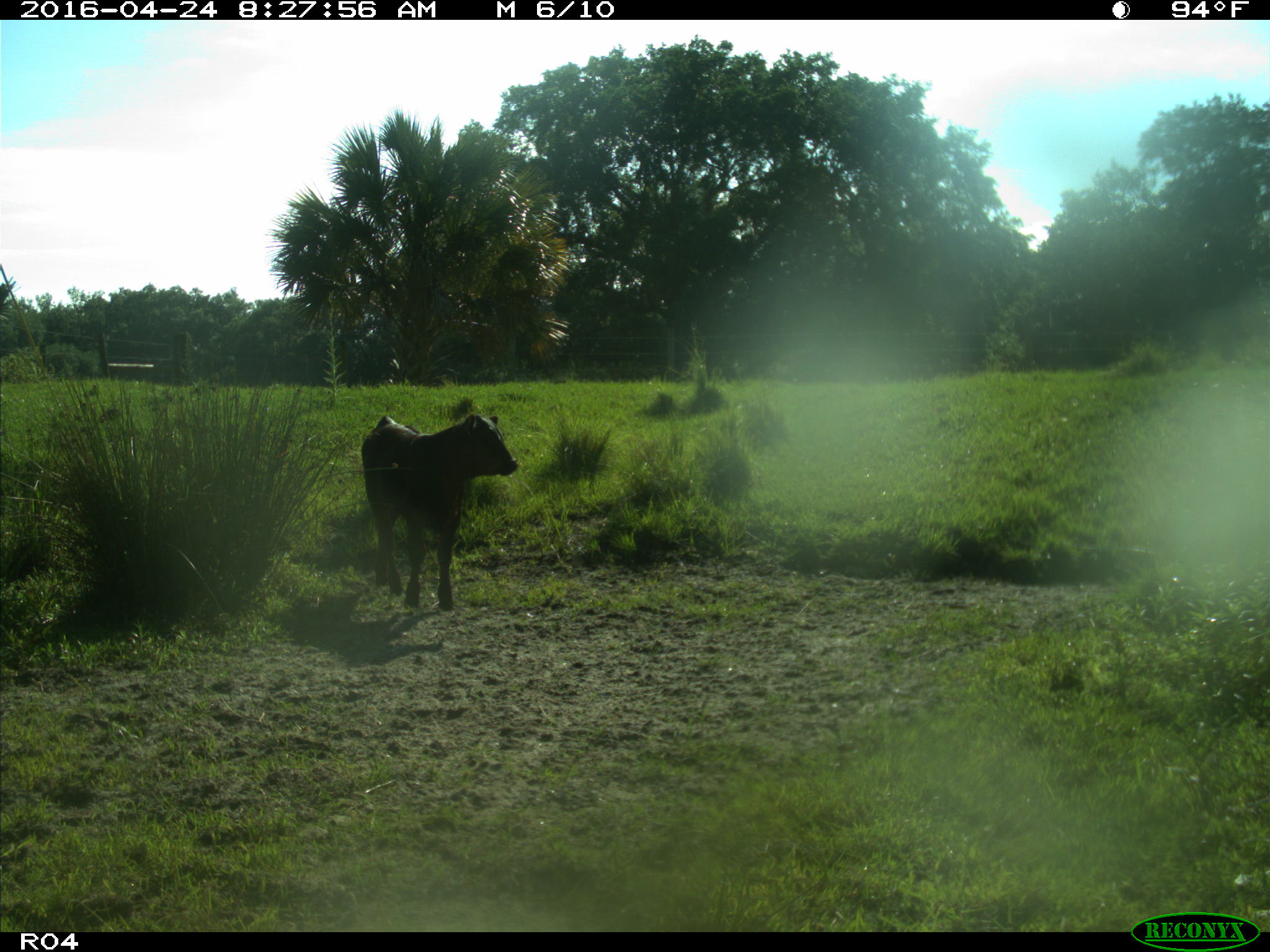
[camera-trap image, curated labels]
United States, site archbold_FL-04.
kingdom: Animalia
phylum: Chordata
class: Mammalia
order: Artiodactyla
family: Bovidae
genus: Bos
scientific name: Bos taurus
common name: domestic cow